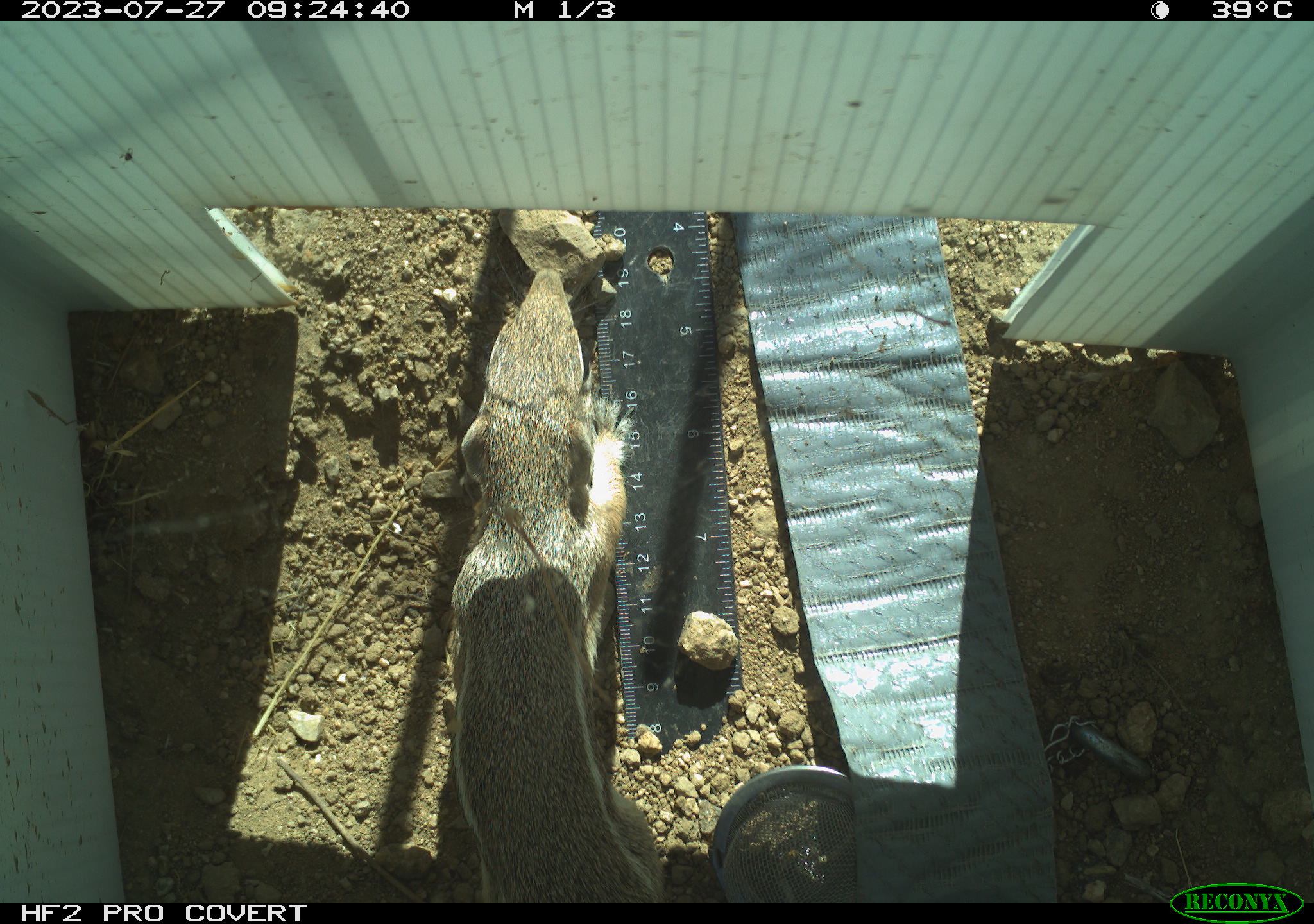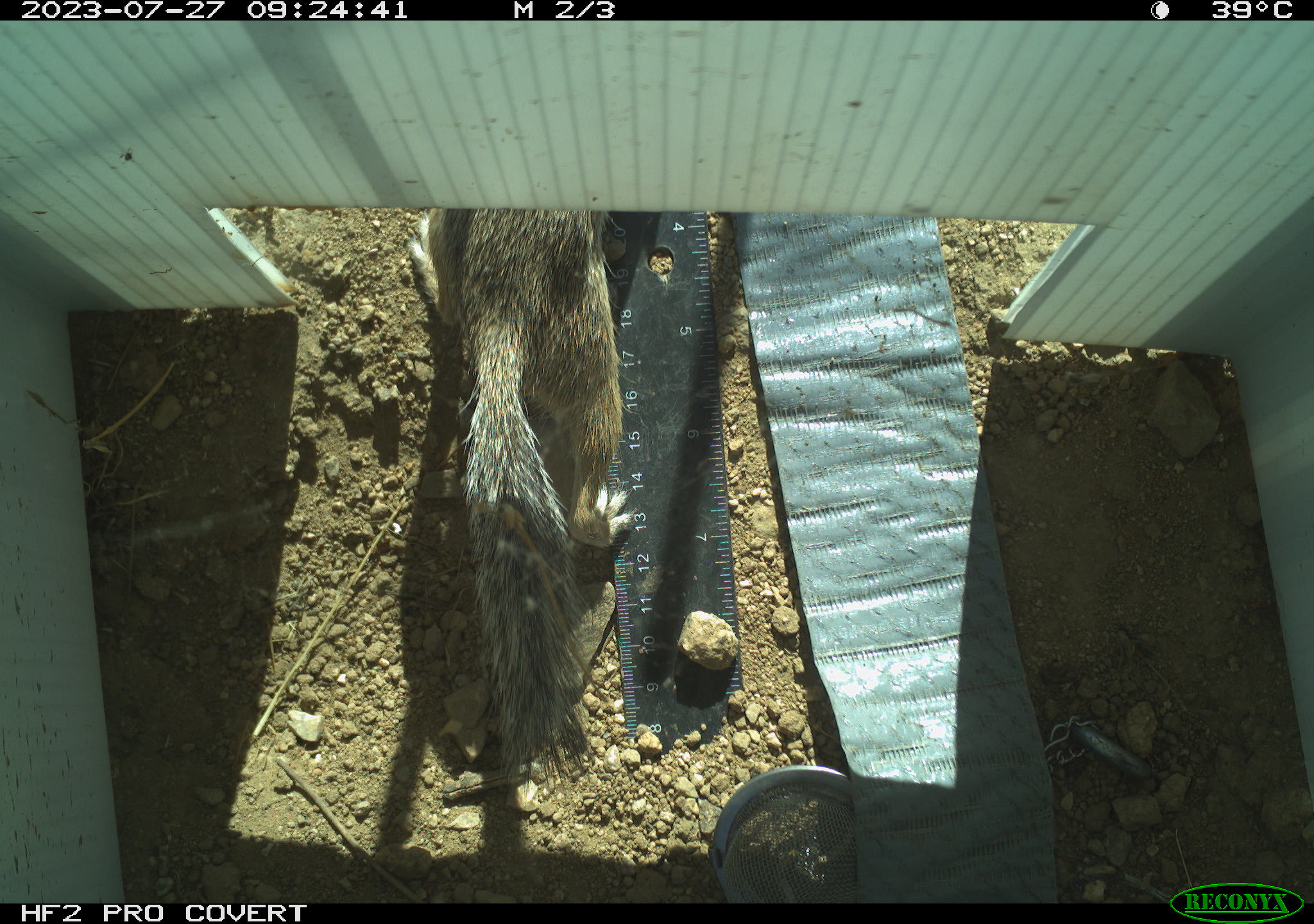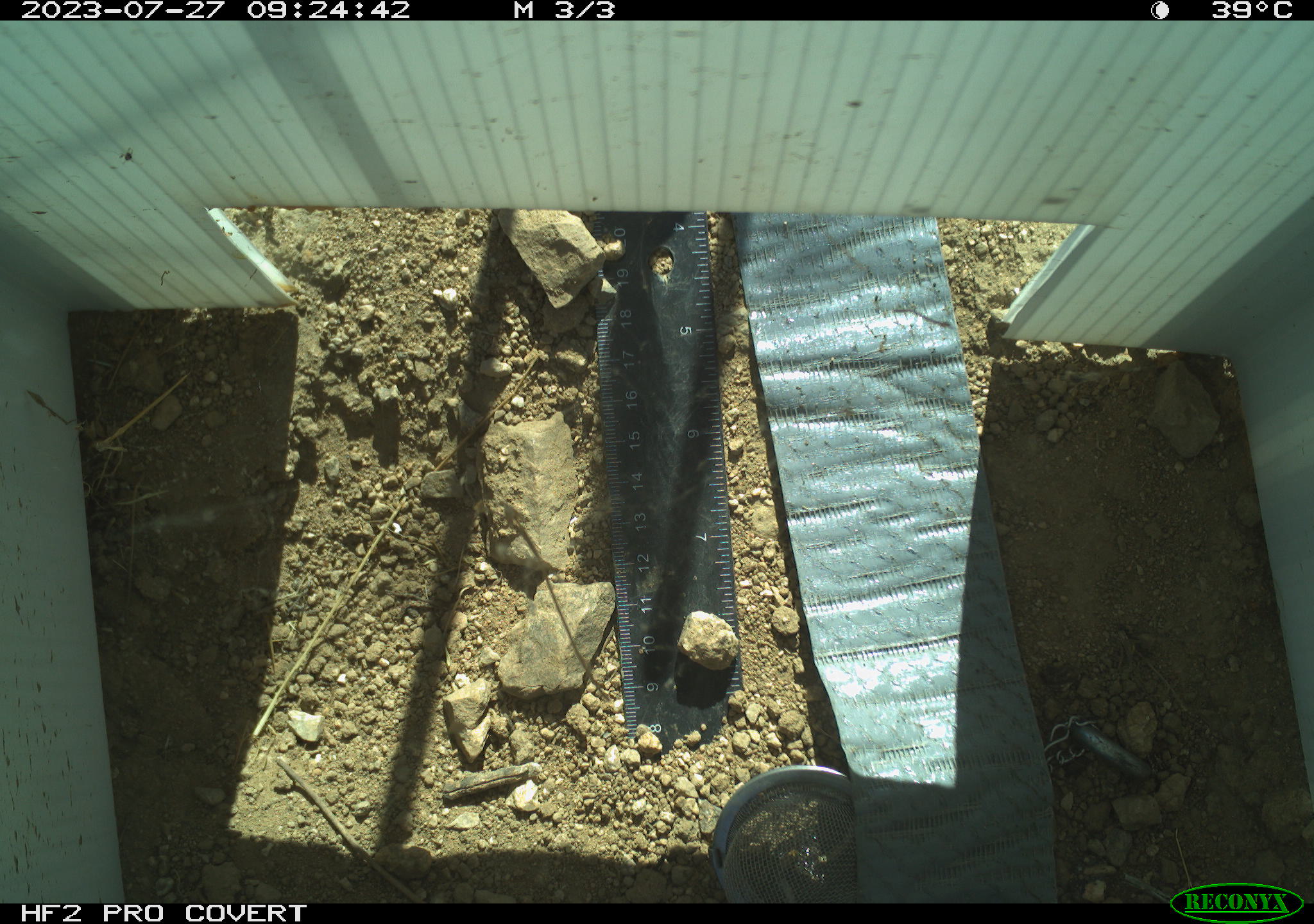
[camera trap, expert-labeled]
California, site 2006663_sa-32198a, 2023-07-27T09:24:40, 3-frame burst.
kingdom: Animalia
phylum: Chordata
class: Mammalia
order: Rodentia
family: Sciuridae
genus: Ammospermophilus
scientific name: Ammospermophilus leucurus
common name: white-tailed antelope squirrel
White-tailed antelope squirrel (Ammospermophilus leucurus).